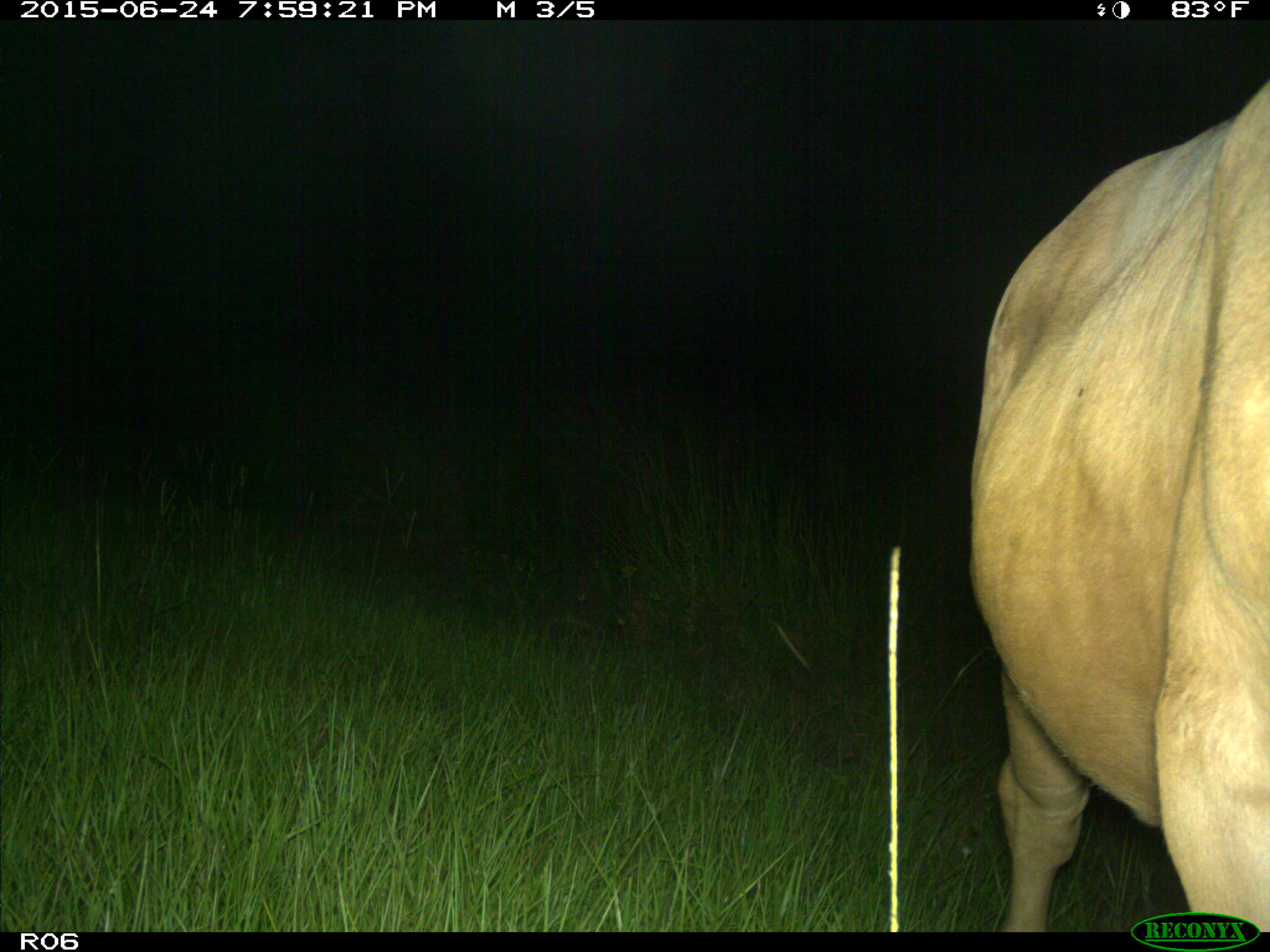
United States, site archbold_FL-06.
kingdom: Animalia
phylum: Chordata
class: Mammalia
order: Artiodactyla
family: Bovidae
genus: Bos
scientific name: Bos taurus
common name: domestic cow